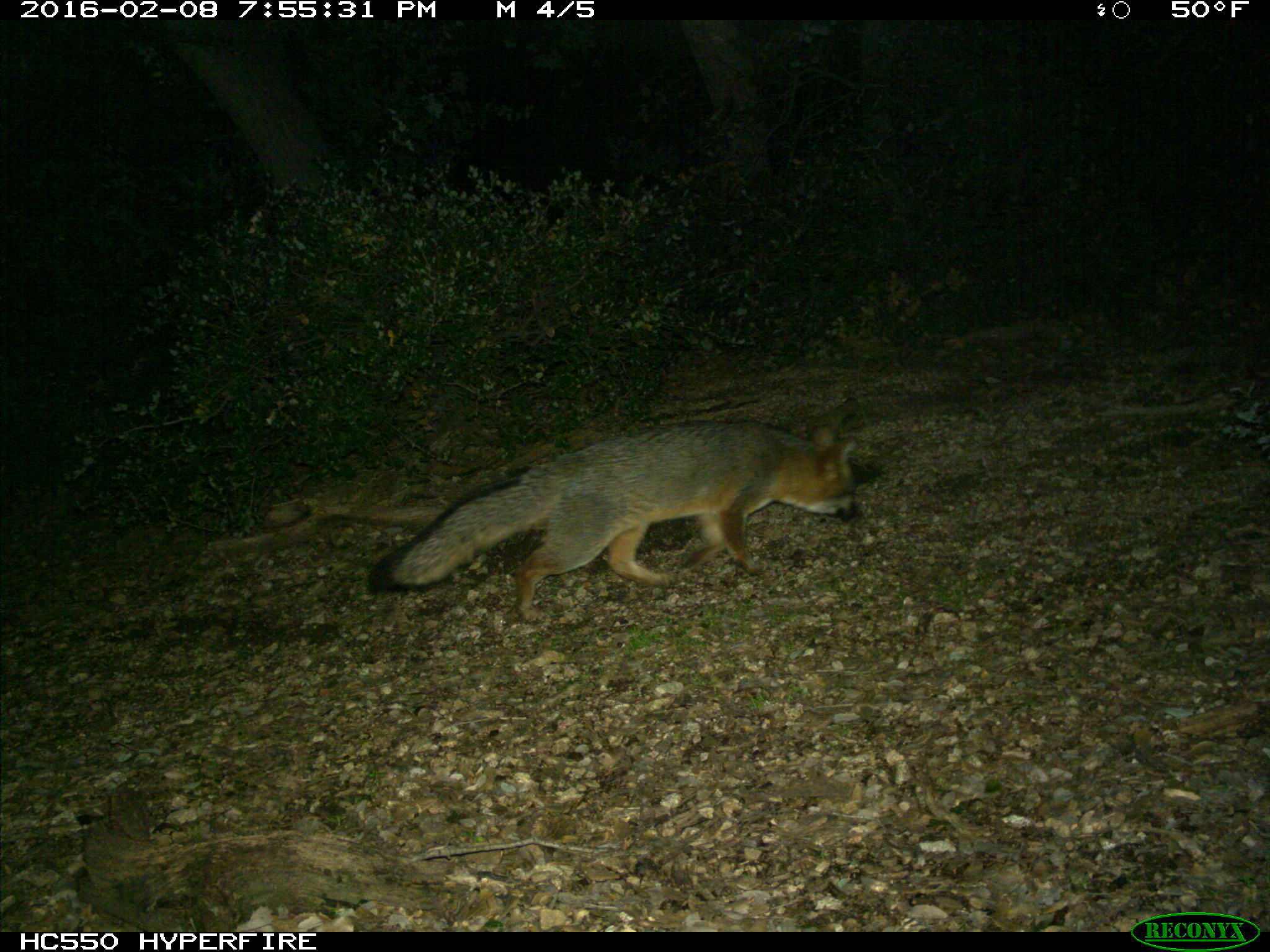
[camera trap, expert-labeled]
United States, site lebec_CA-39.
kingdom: Animalia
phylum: Chordata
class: Mammalia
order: Carnivora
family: Canidae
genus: Urocyon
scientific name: Urocyon cinereoargenteus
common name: gray fox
Urocyon cinereoargenteus (gray fox).